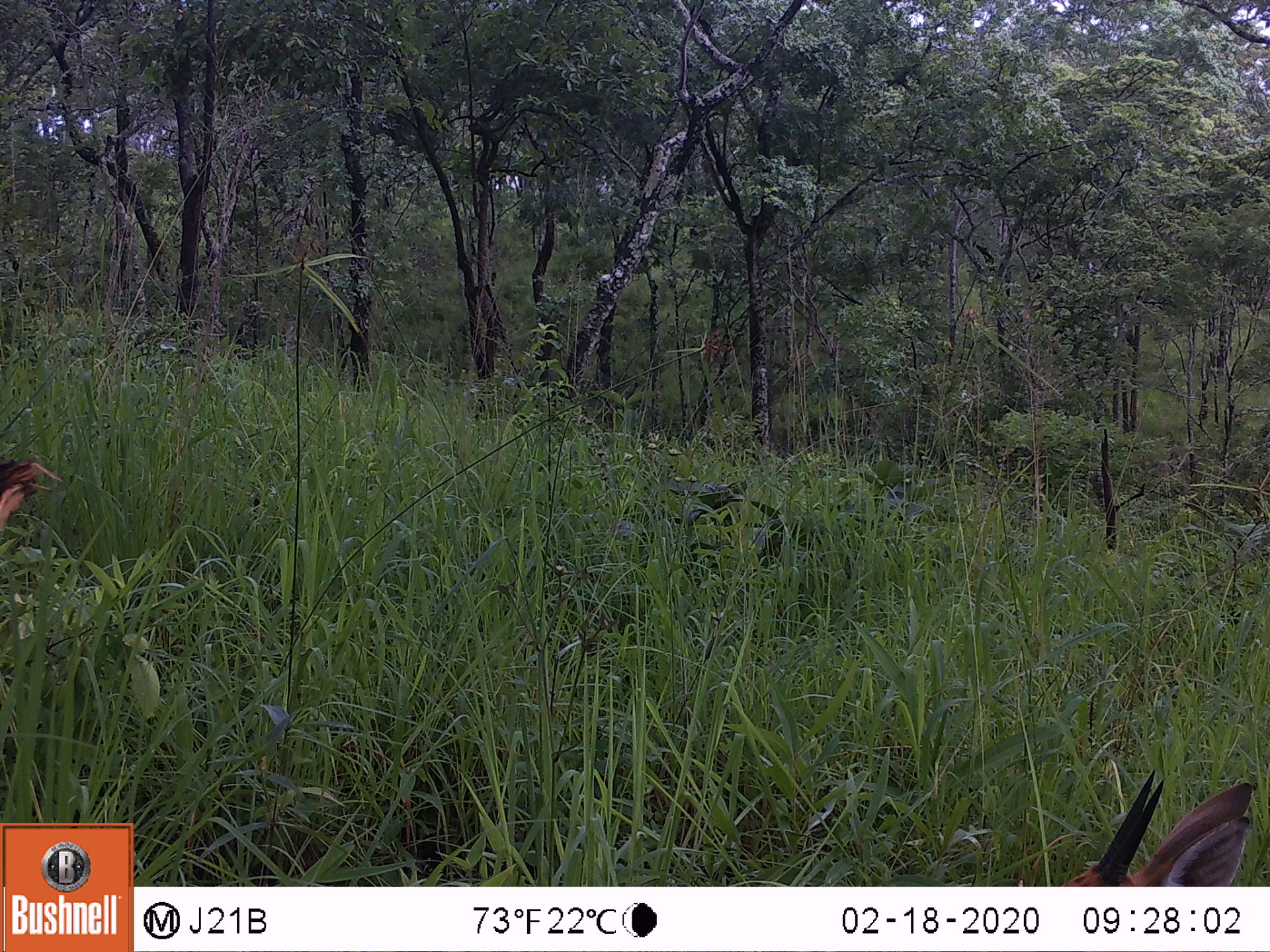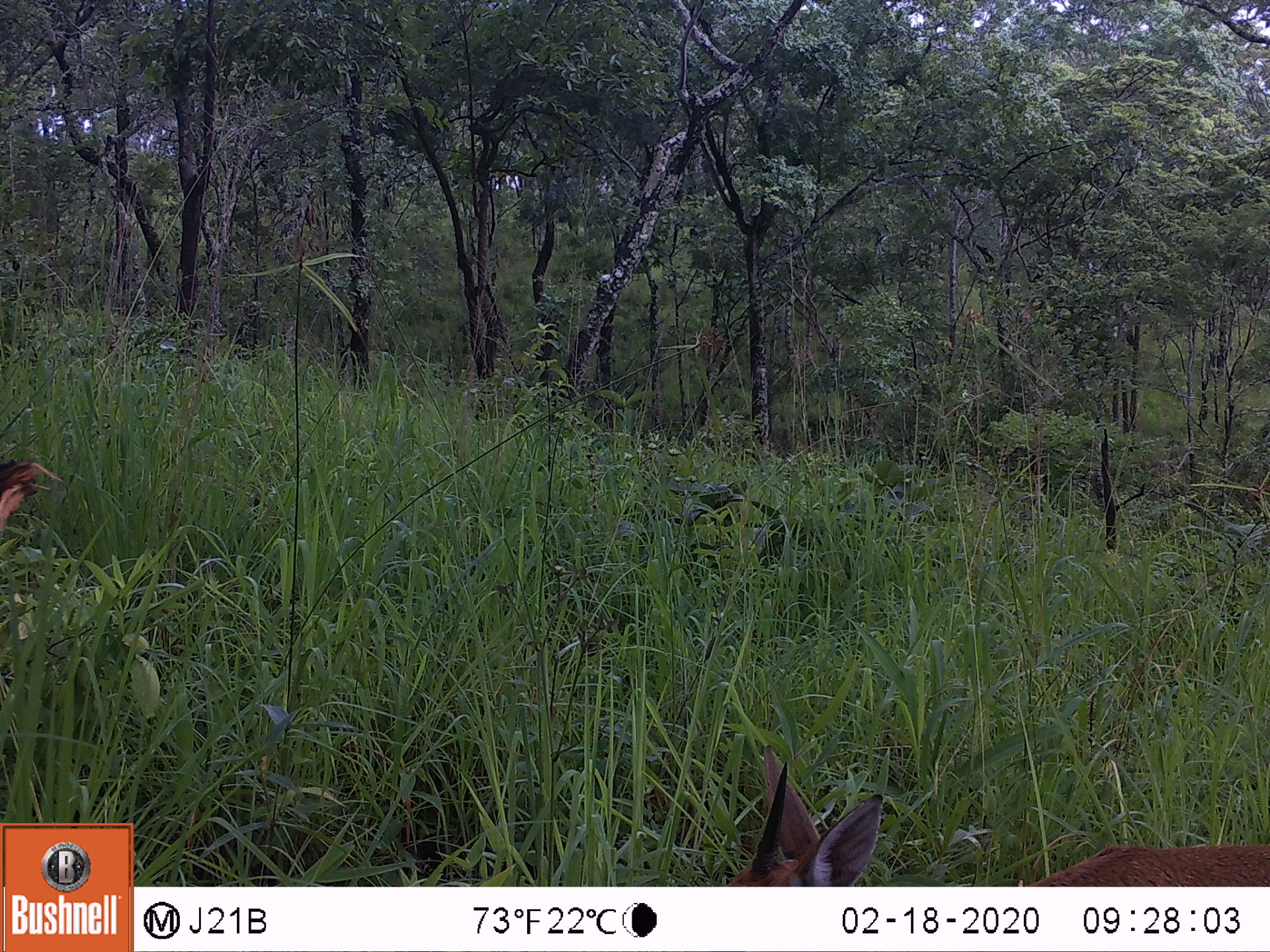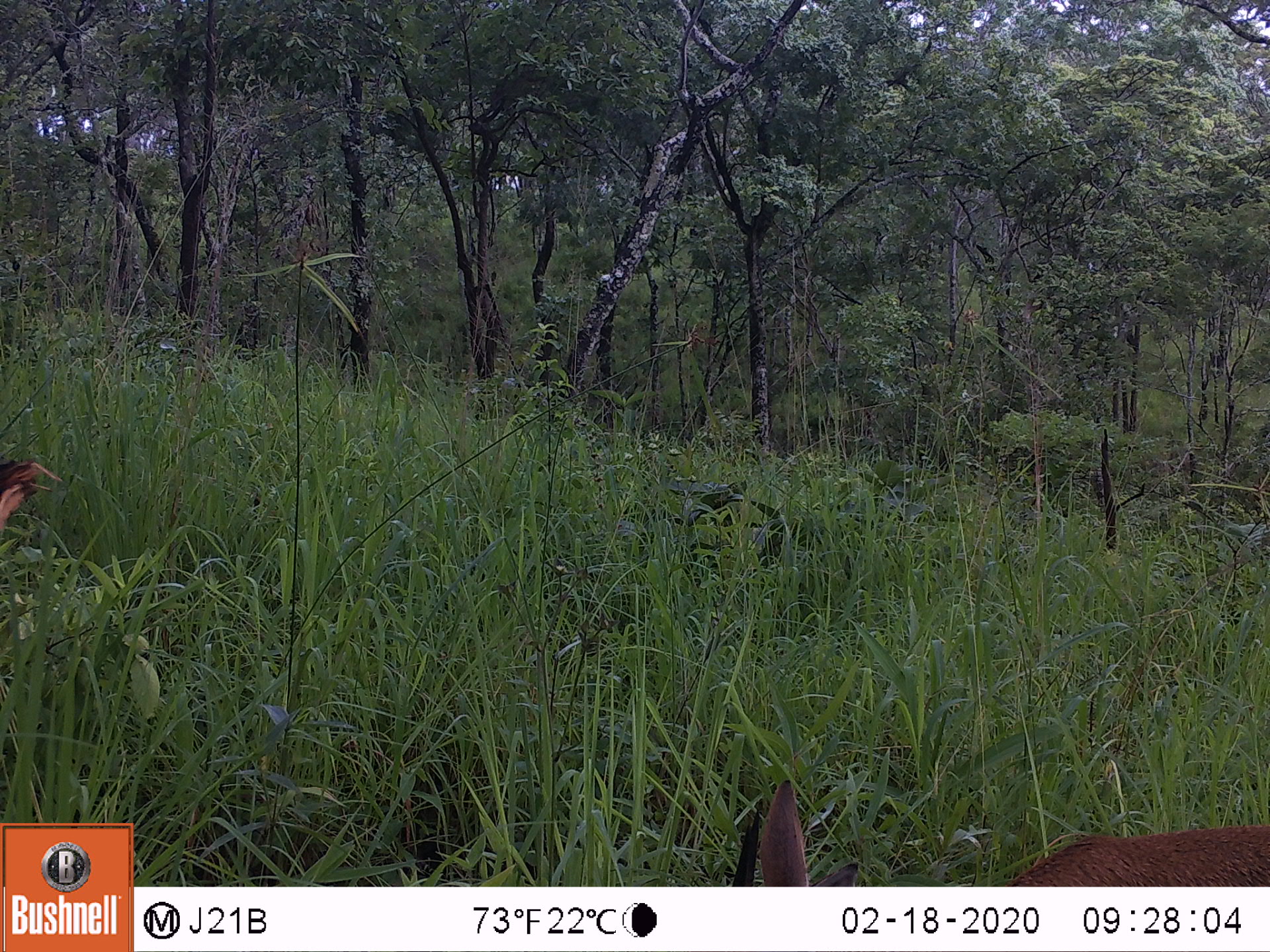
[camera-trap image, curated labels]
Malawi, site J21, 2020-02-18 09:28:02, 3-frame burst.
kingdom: Animalia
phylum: Chordata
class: Mammalia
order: Artiodactyla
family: Bovidae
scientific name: Antilopinae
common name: small antelope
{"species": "small antelope (Antilopinae)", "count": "1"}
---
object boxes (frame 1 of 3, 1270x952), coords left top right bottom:
small antelope: 1069 774 1256 883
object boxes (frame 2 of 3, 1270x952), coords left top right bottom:
small antelope: 722 744 1264 885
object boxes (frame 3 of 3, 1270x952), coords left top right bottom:
small antelope: 729 763 1264 882